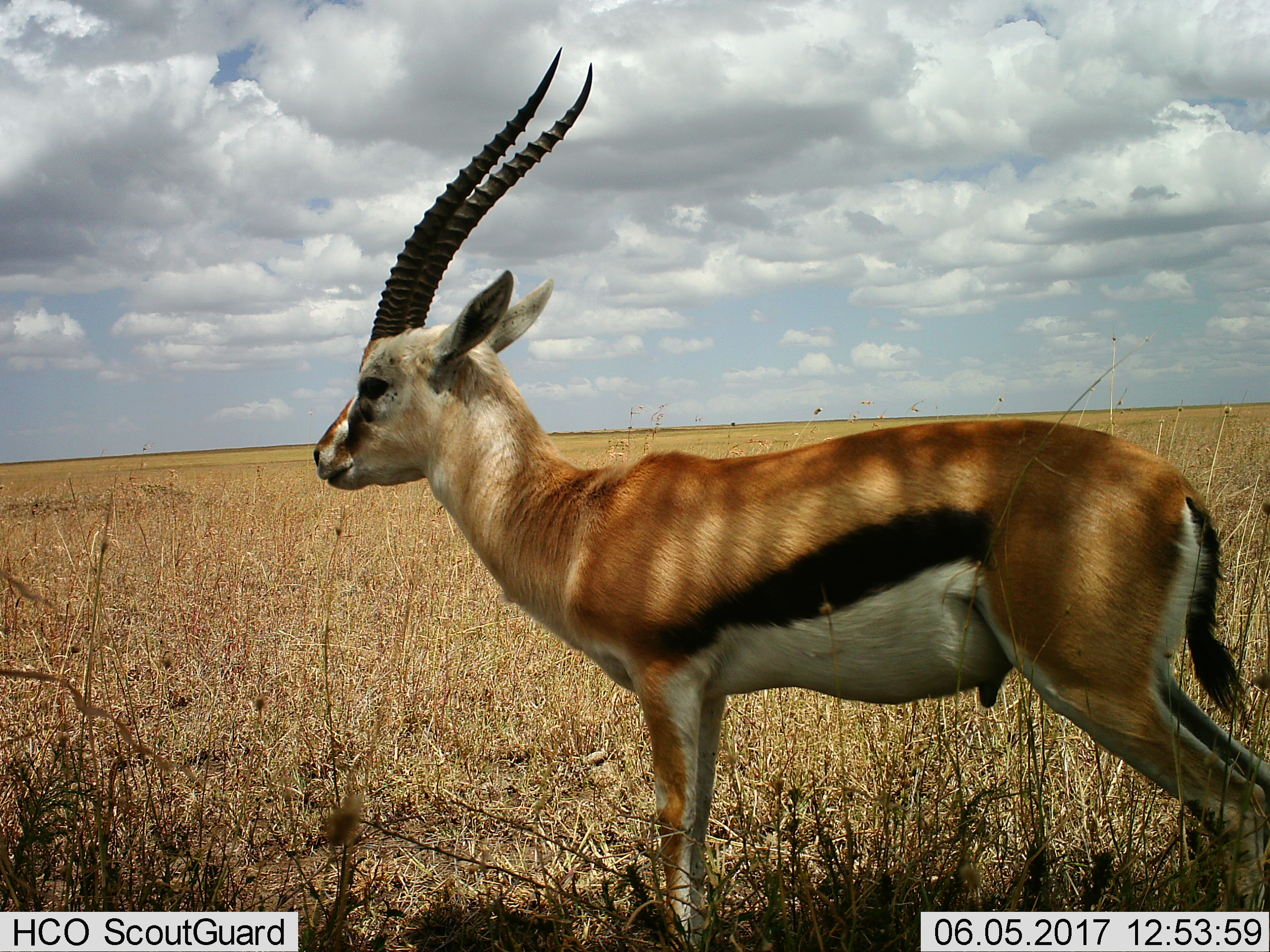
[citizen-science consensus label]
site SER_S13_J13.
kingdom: Animalia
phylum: Chordata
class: Mammalia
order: Artiodactyla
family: Bovidae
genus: Eudorcas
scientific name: Eudorcas thomsonii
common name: thomson's gazelle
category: gazellethomsons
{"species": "gazellethomsons (thomson's gazelle) (Eudorcas thomsonii)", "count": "1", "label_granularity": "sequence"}